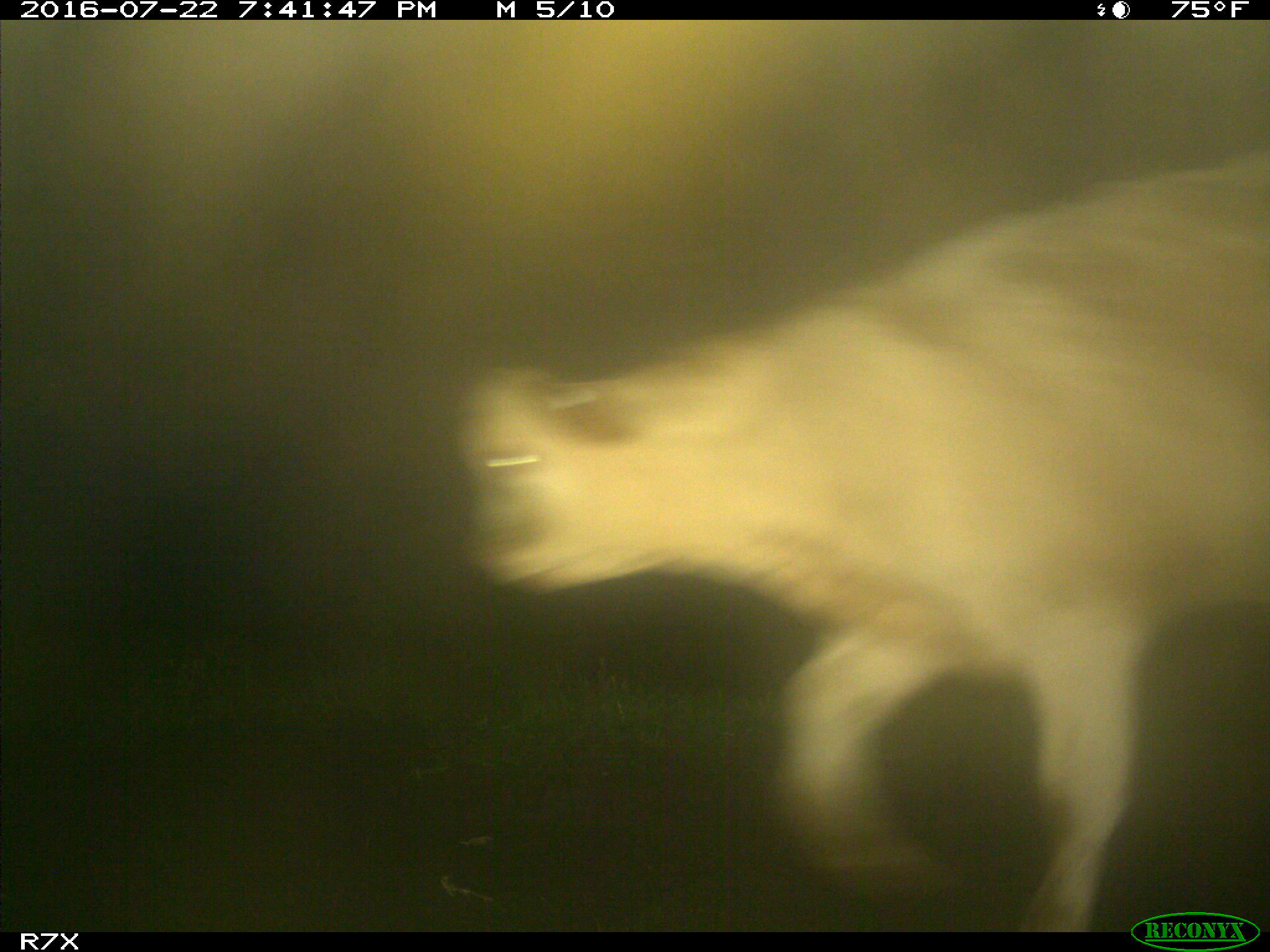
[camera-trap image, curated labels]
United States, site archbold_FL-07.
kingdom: Animalia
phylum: Chordata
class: Mammalia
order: Artiodactyla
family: Bovidae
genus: Bos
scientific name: Bos taurus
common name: domestic cow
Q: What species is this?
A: Bos taurus (domestic cow).